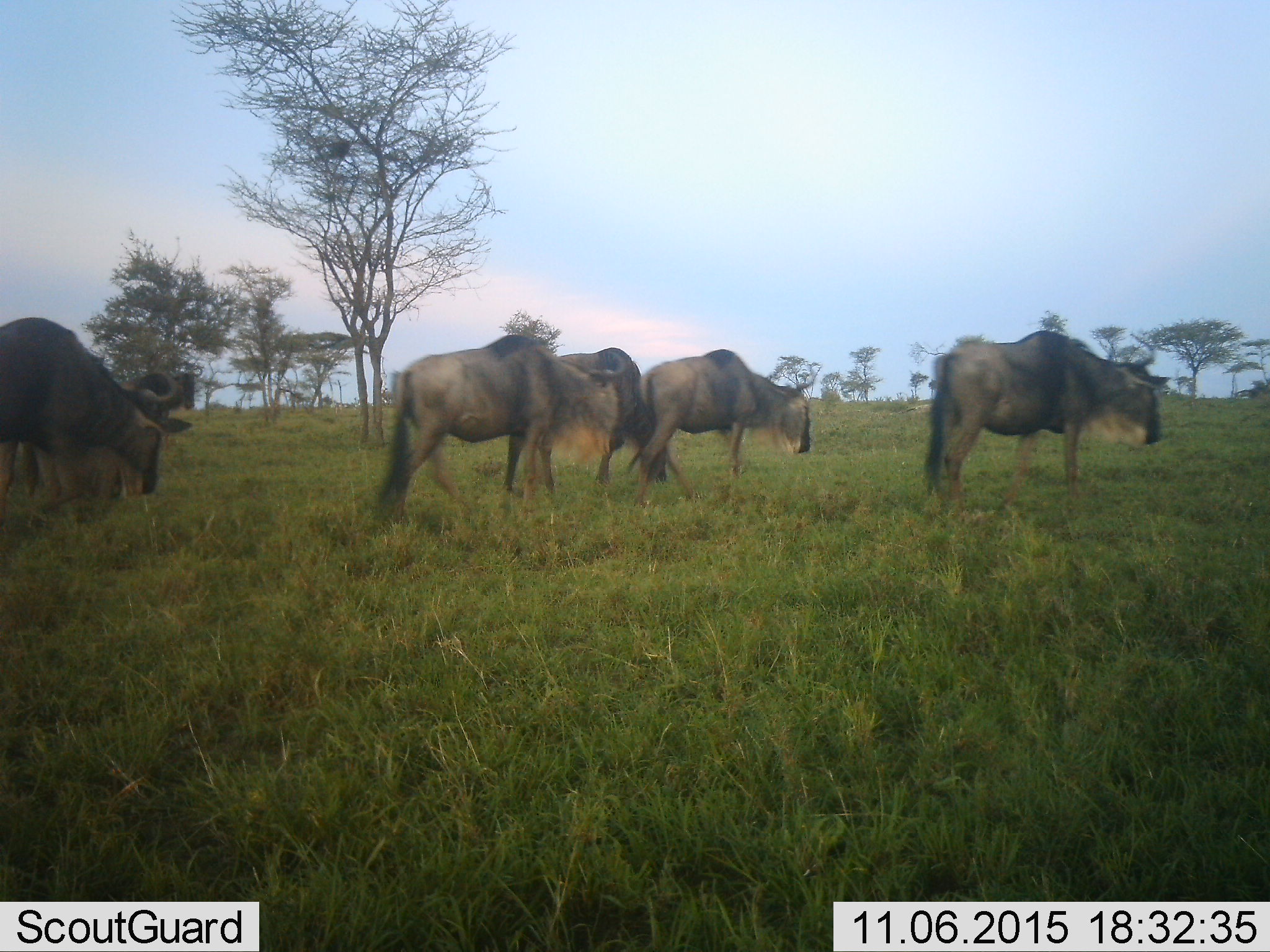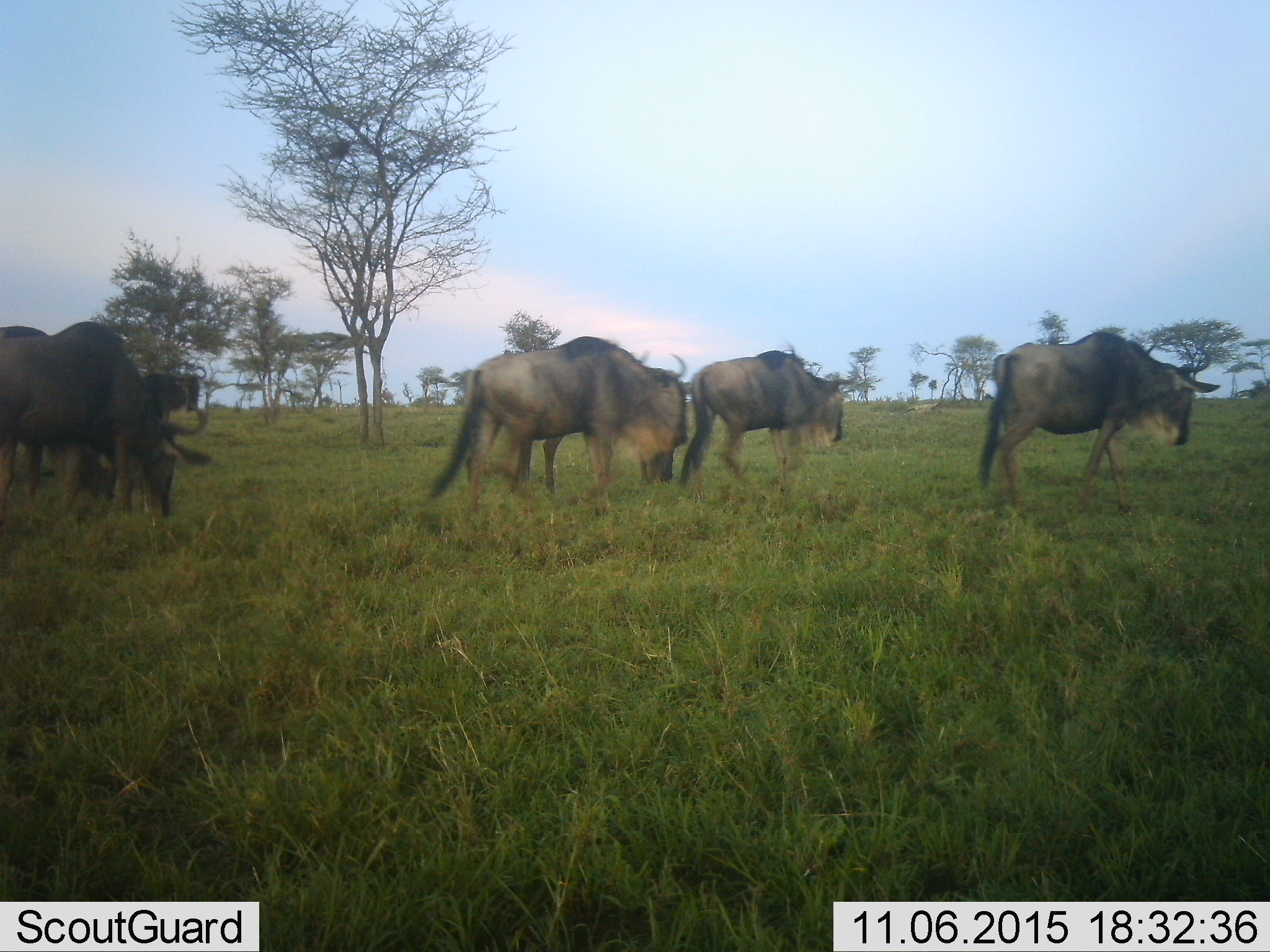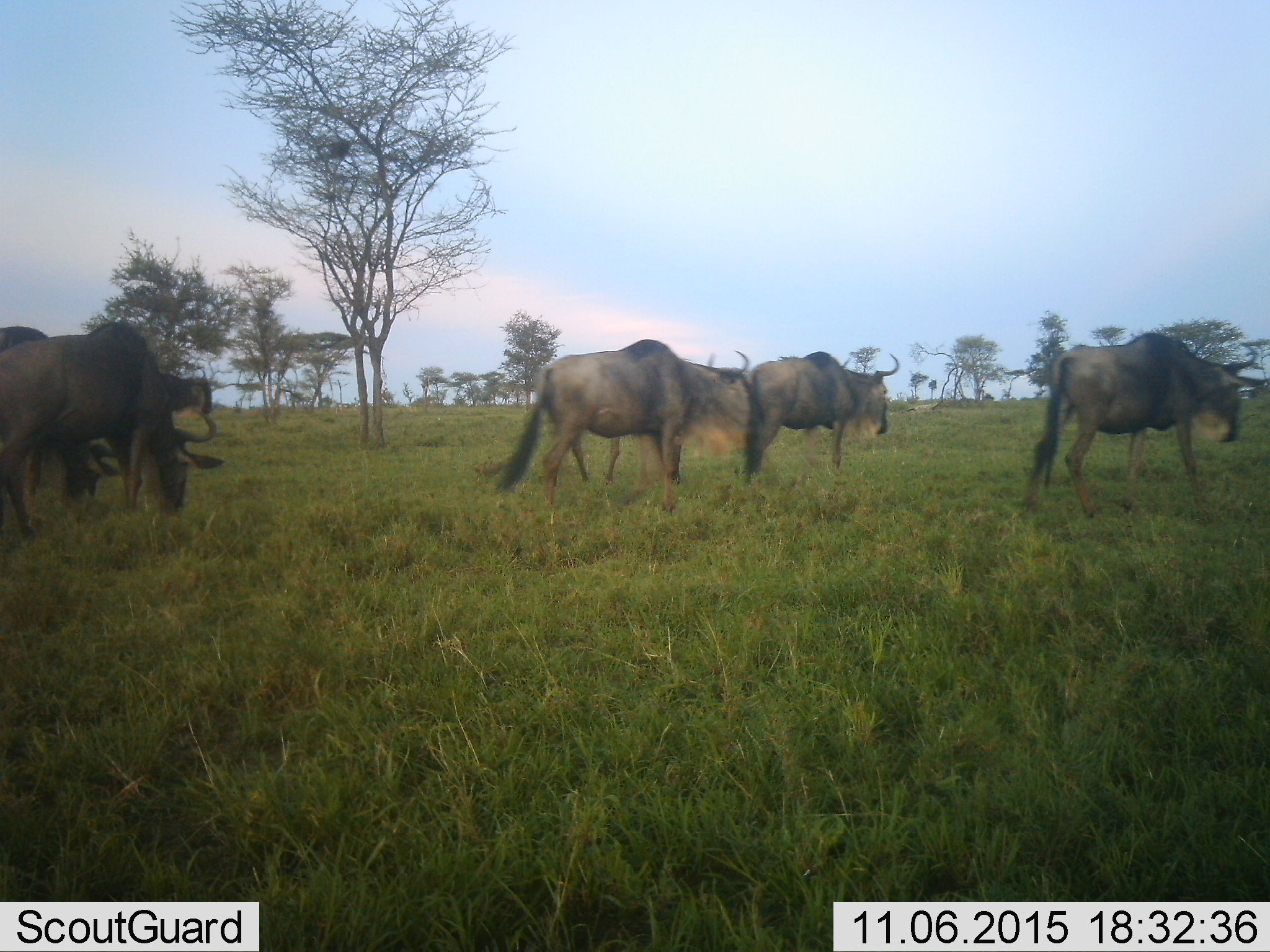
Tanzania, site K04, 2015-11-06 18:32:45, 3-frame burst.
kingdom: Animalia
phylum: Chordata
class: Mammalia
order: Artiodactyla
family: Bovidae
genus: Connochaetes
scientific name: Connochaetes taurinus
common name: blue wildebeest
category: wildebeest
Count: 6.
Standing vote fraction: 33%.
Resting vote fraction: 0%.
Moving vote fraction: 100%.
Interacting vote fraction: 11%.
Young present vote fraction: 0%.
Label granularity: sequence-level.